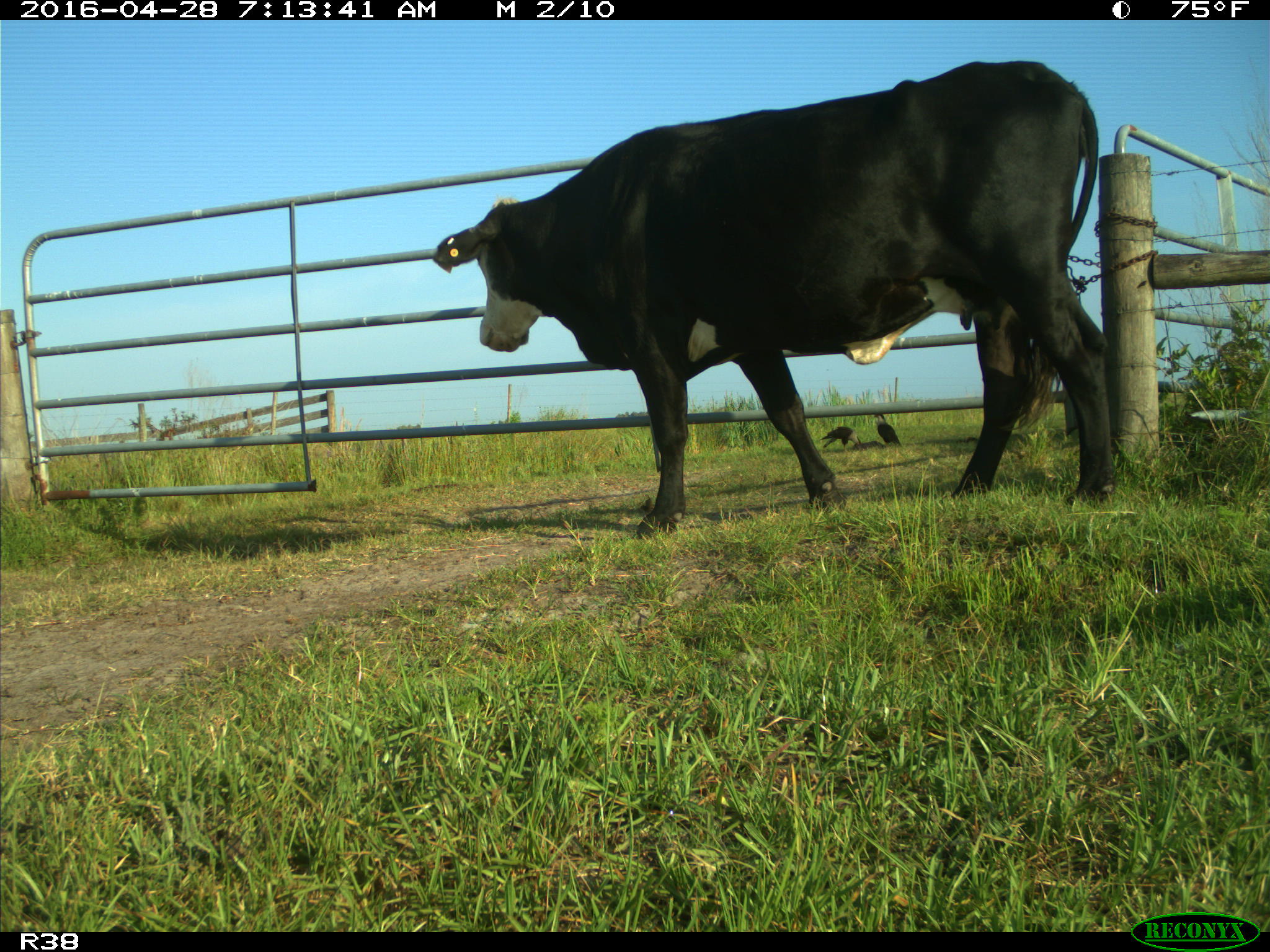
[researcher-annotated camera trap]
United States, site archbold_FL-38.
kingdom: Animalia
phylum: Chordata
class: Mammalia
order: Artiodactyla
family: Bovidae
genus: Bos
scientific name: Bos taurus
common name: domestic cow